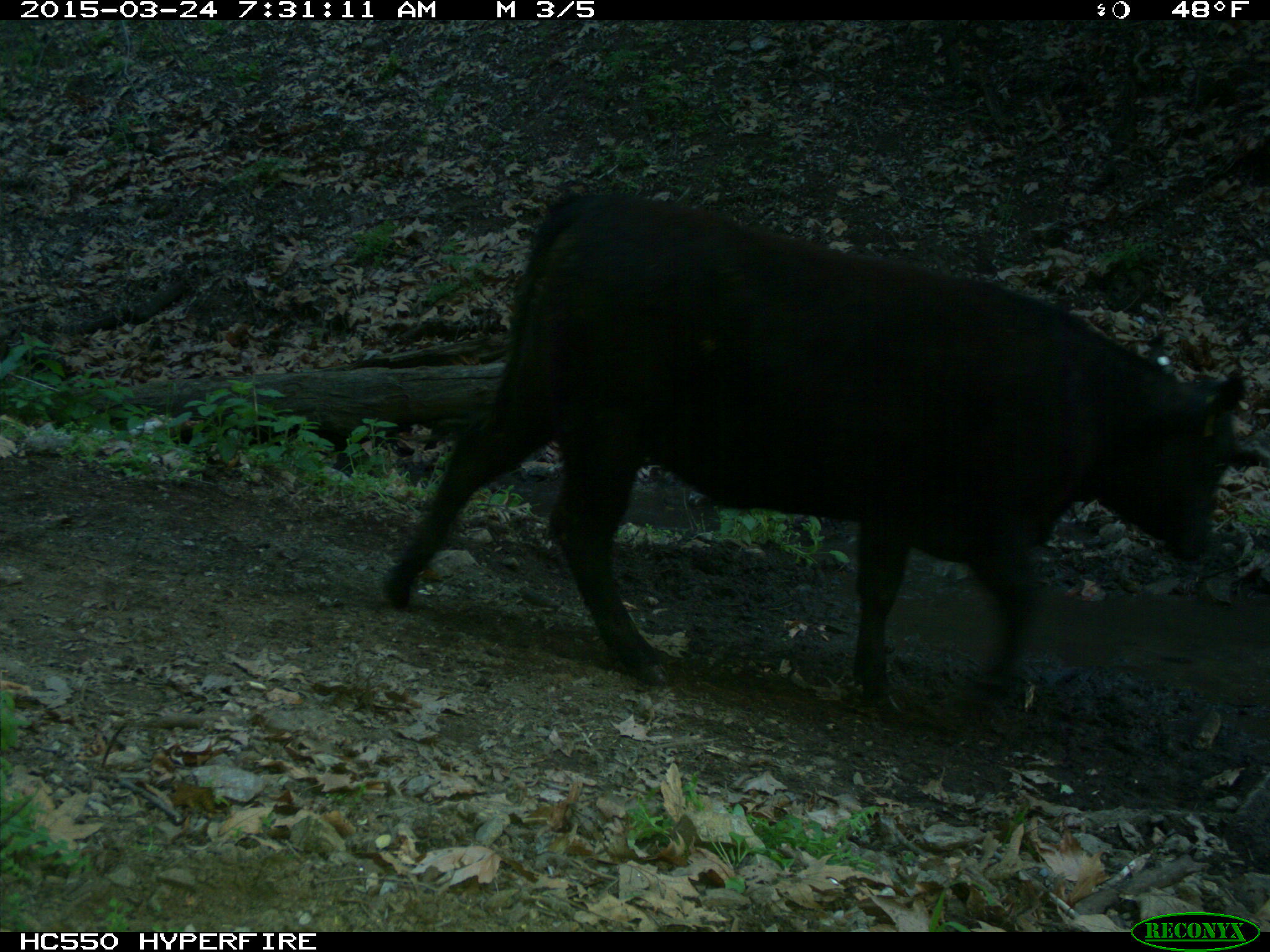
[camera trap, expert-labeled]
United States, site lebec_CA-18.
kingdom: Animalia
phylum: Chordata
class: Mammalia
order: Artiodactyla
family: Bovidae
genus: Bos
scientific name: Bos taurus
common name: domestic cow